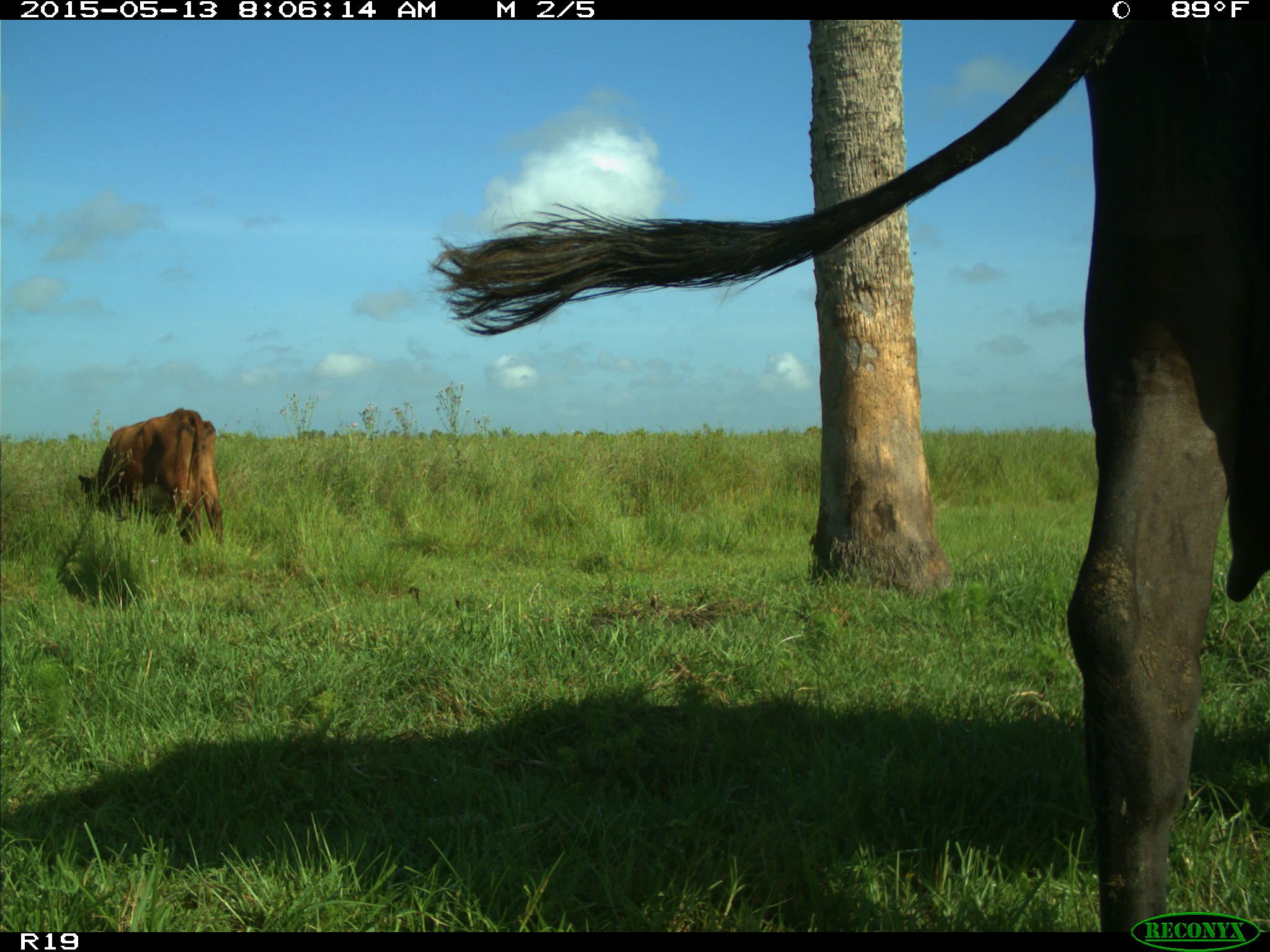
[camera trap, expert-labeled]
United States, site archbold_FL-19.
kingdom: Animalia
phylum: Chordata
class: Mammalia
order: Artiodactyla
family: Bovidae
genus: Bos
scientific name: Bos taurus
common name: domestic cow